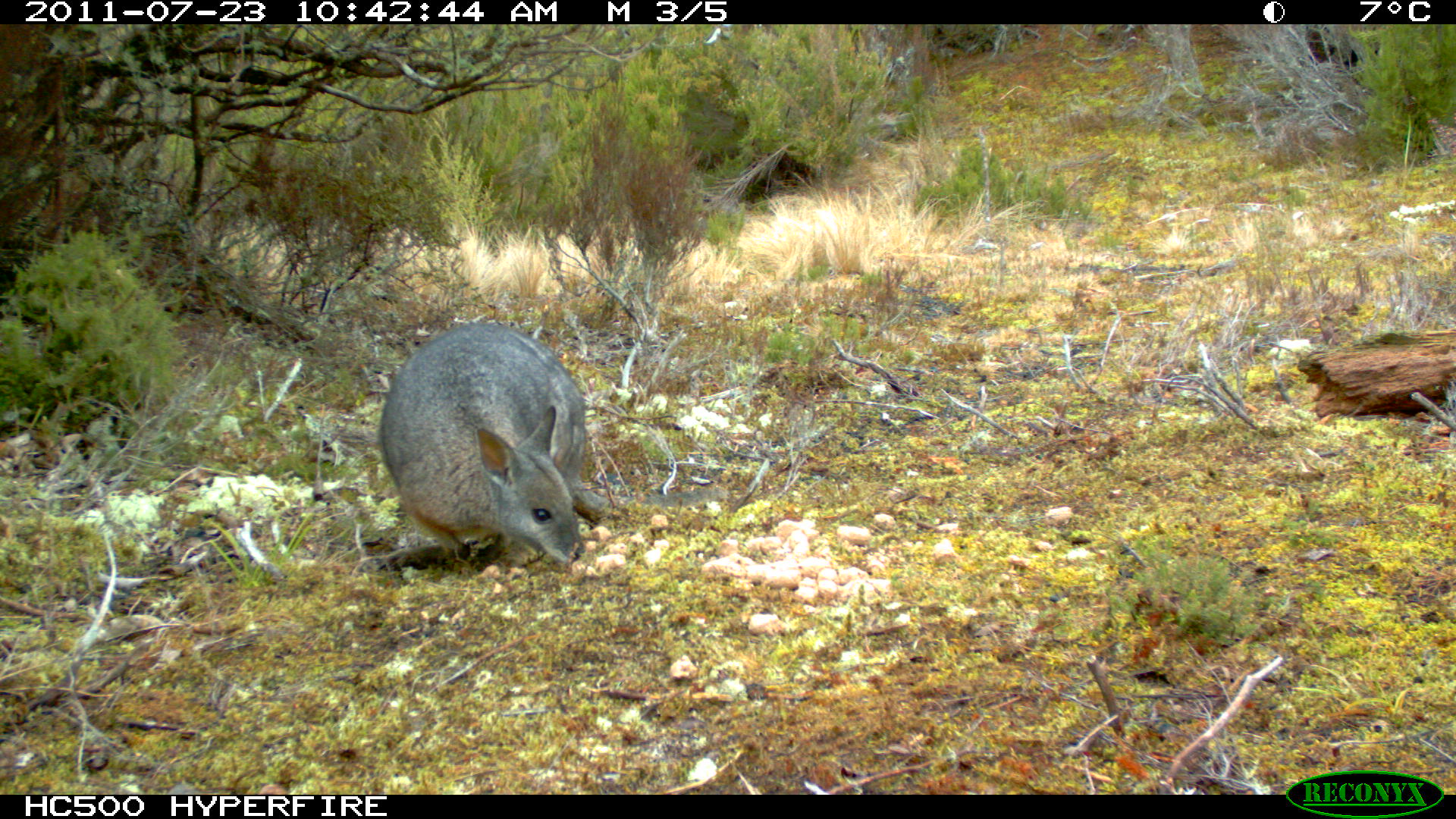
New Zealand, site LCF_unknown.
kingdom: Animalia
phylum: Chordata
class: Mammalia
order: Diprotodontia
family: Macropodidae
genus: Notamacropus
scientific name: Notamacropus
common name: wallaby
Wallaby (Notamacropus).